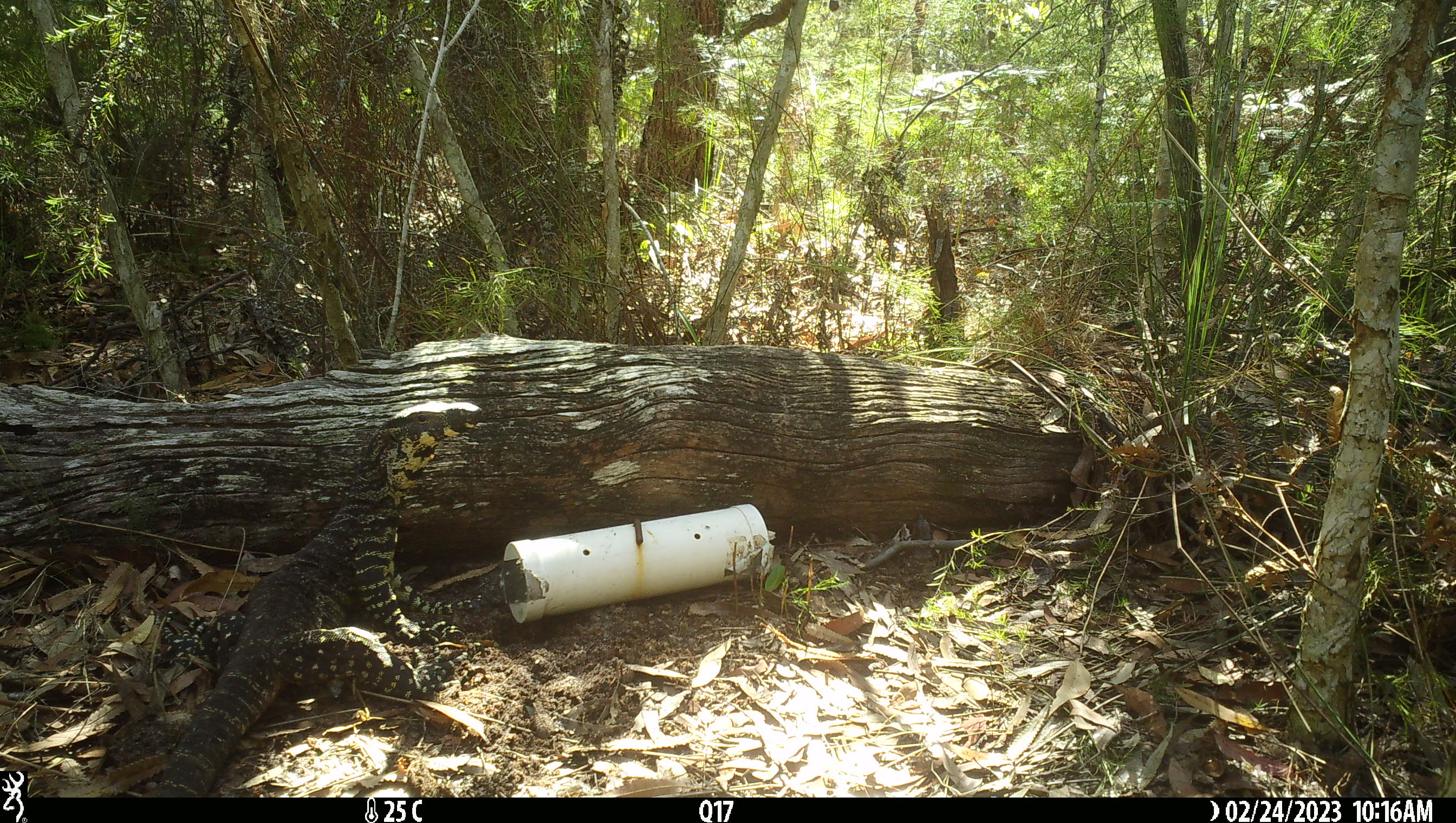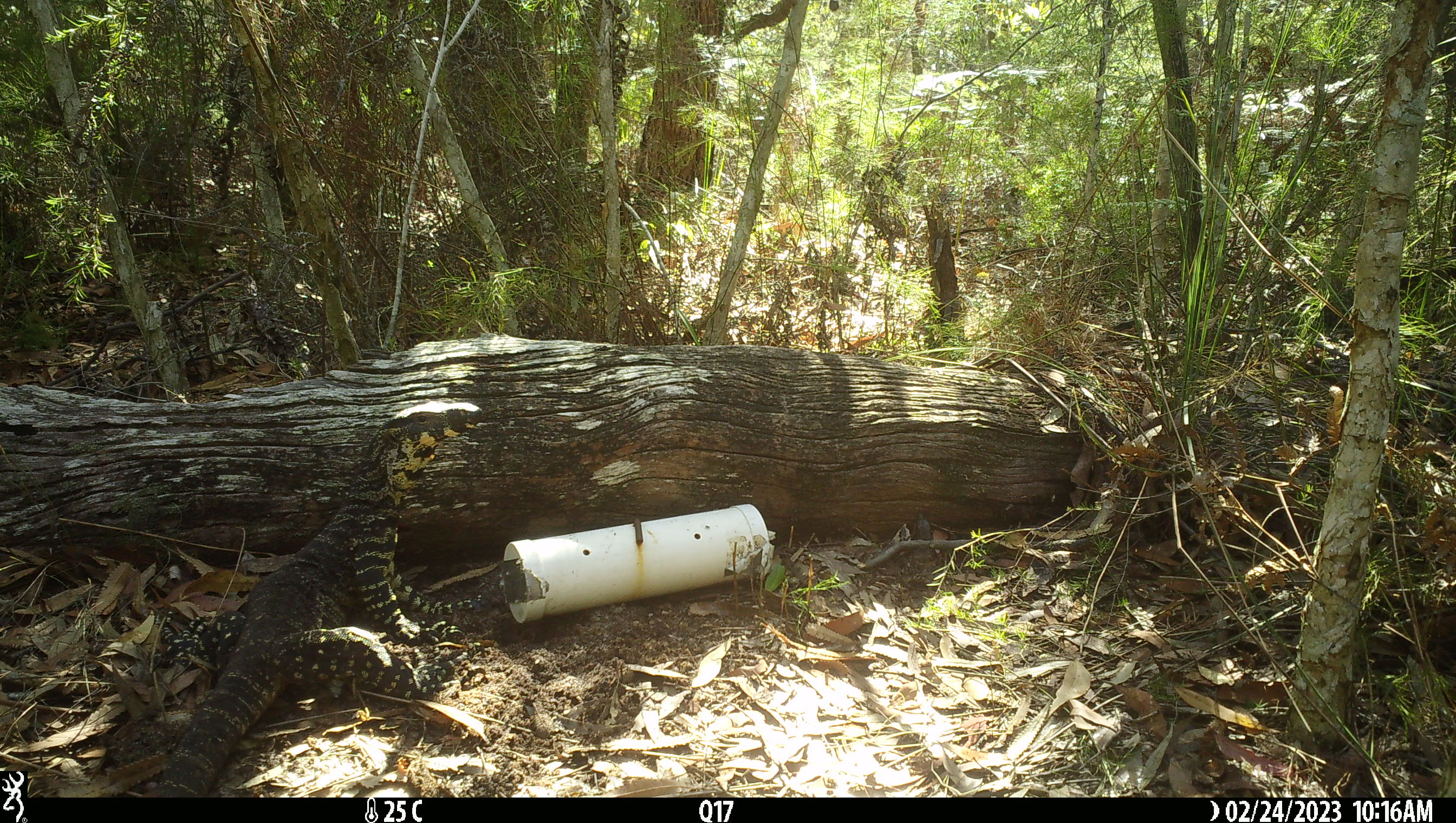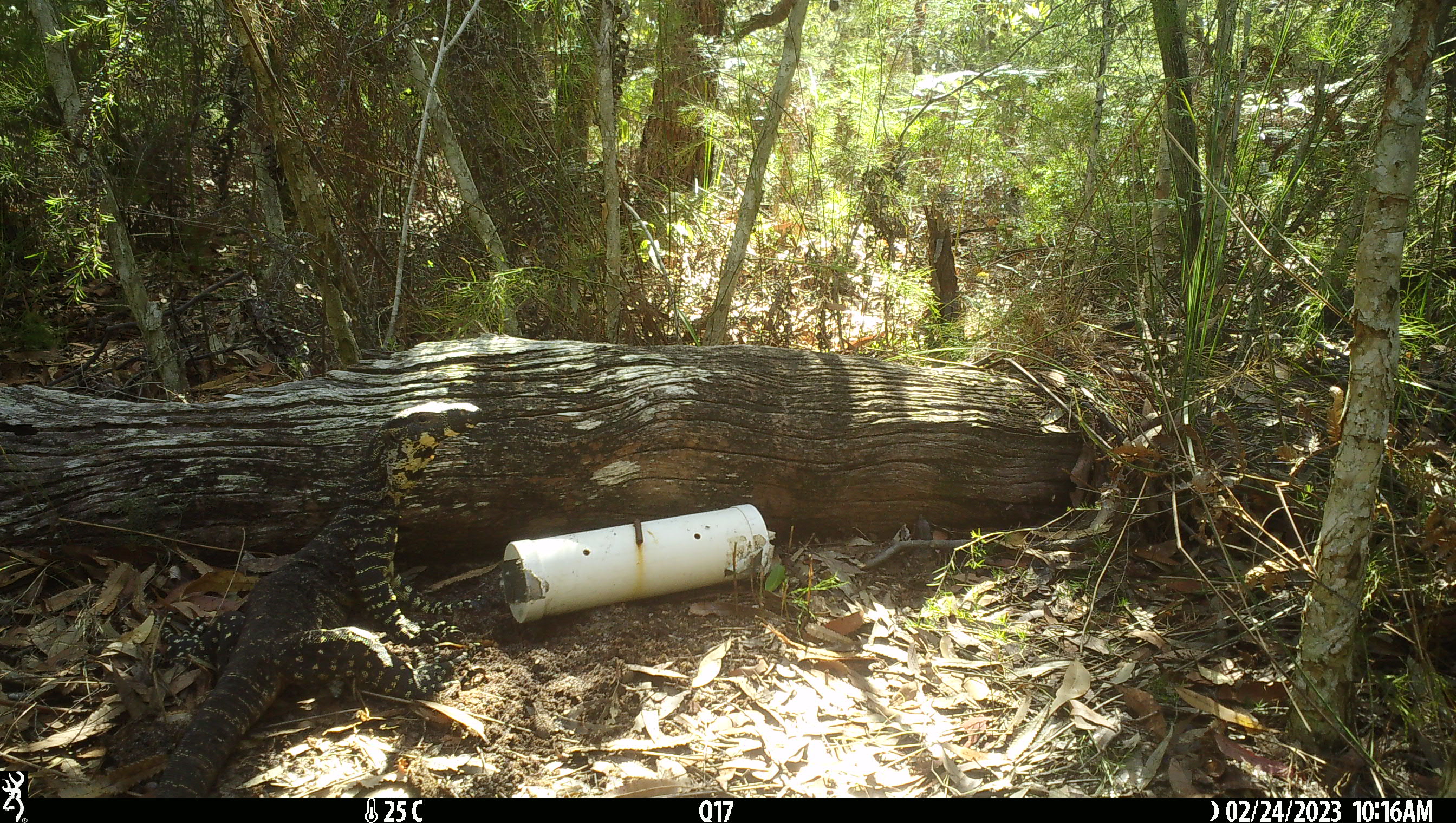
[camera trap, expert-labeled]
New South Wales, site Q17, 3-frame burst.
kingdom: Animalia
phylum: Chordata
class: Reptilia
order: Squamata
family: Varanidae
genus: Varanus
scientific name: Varanus varius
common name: lace monitor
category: goanna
Goanna (lace monitor) (Varanus varius).